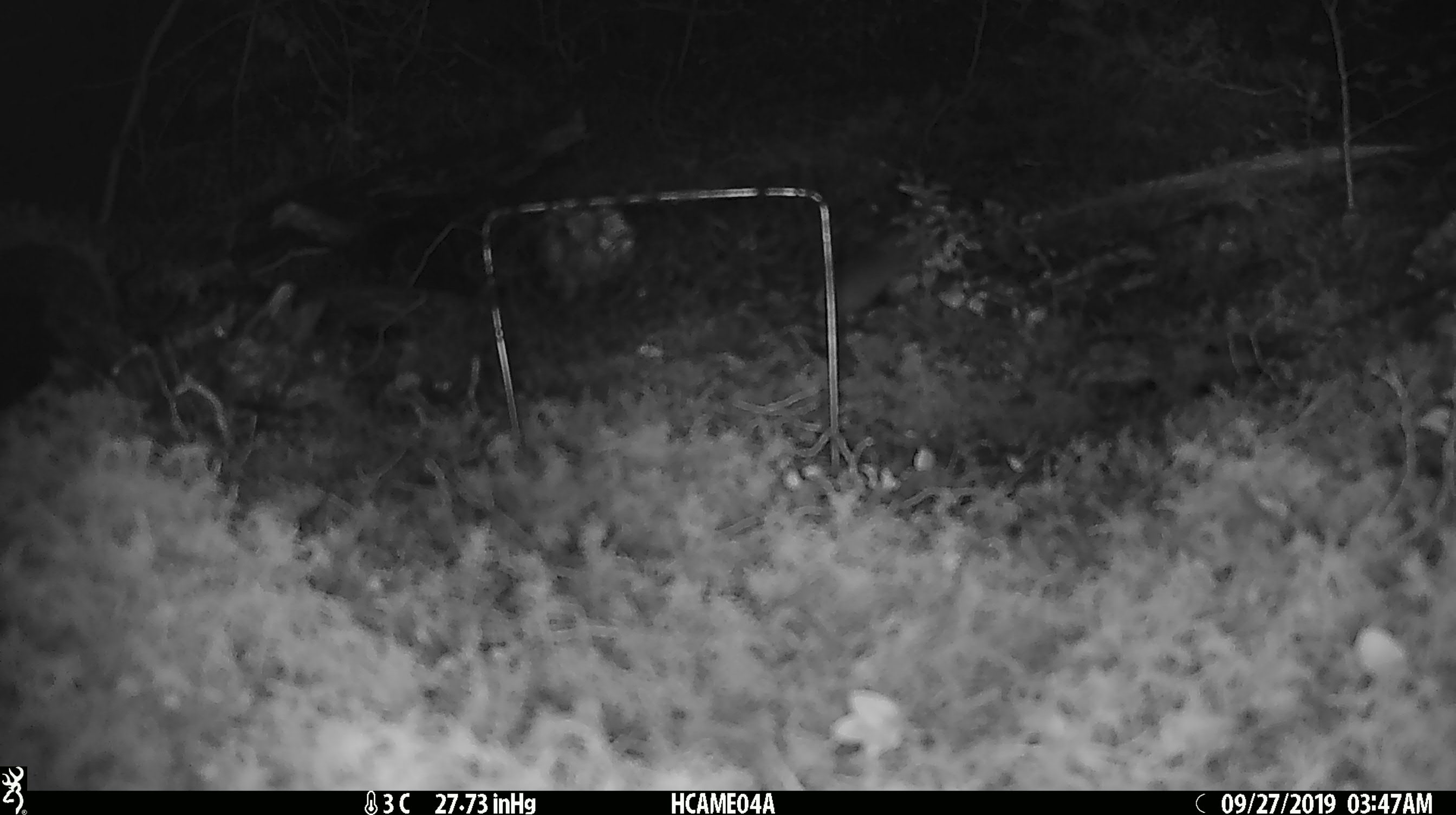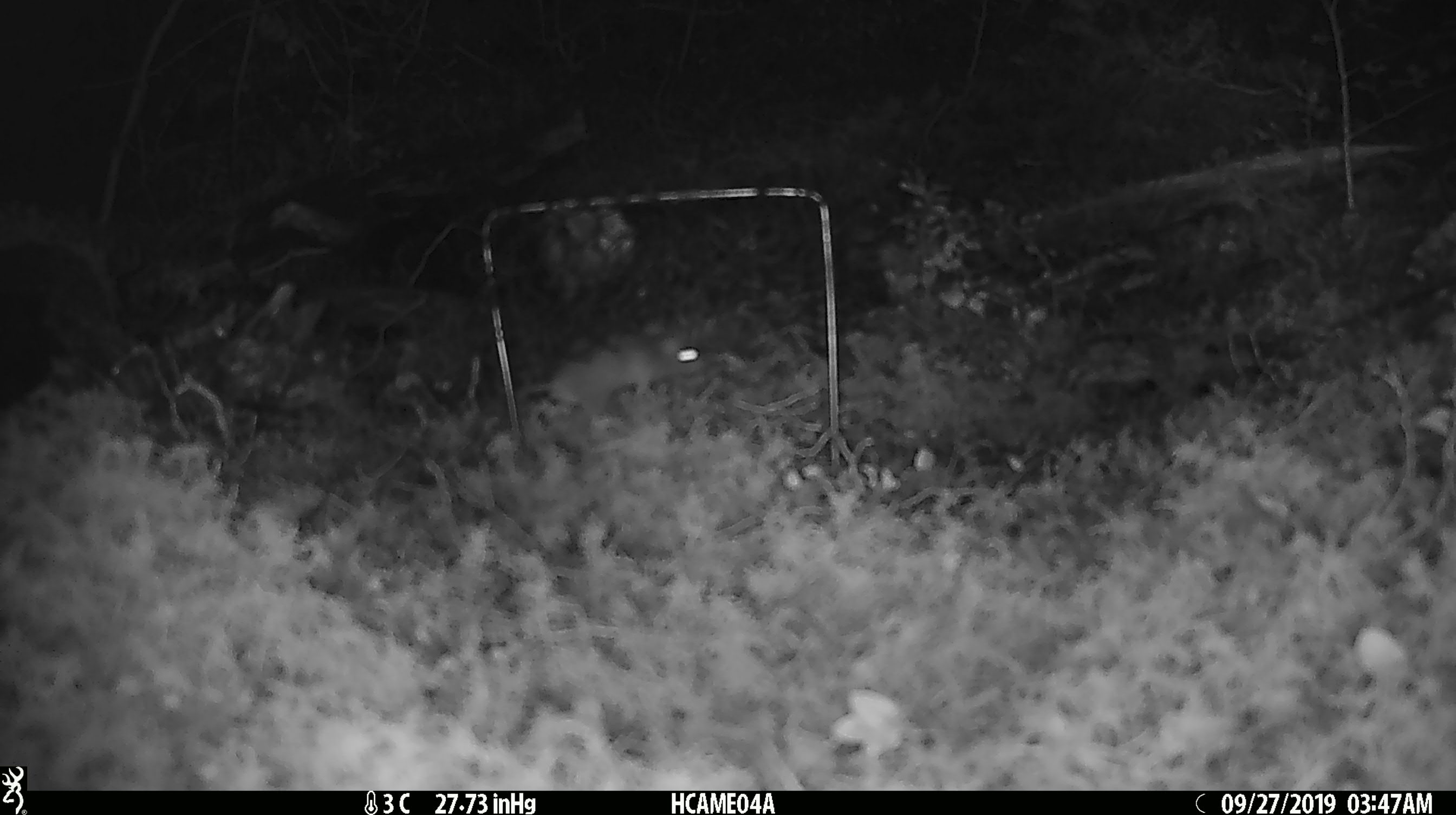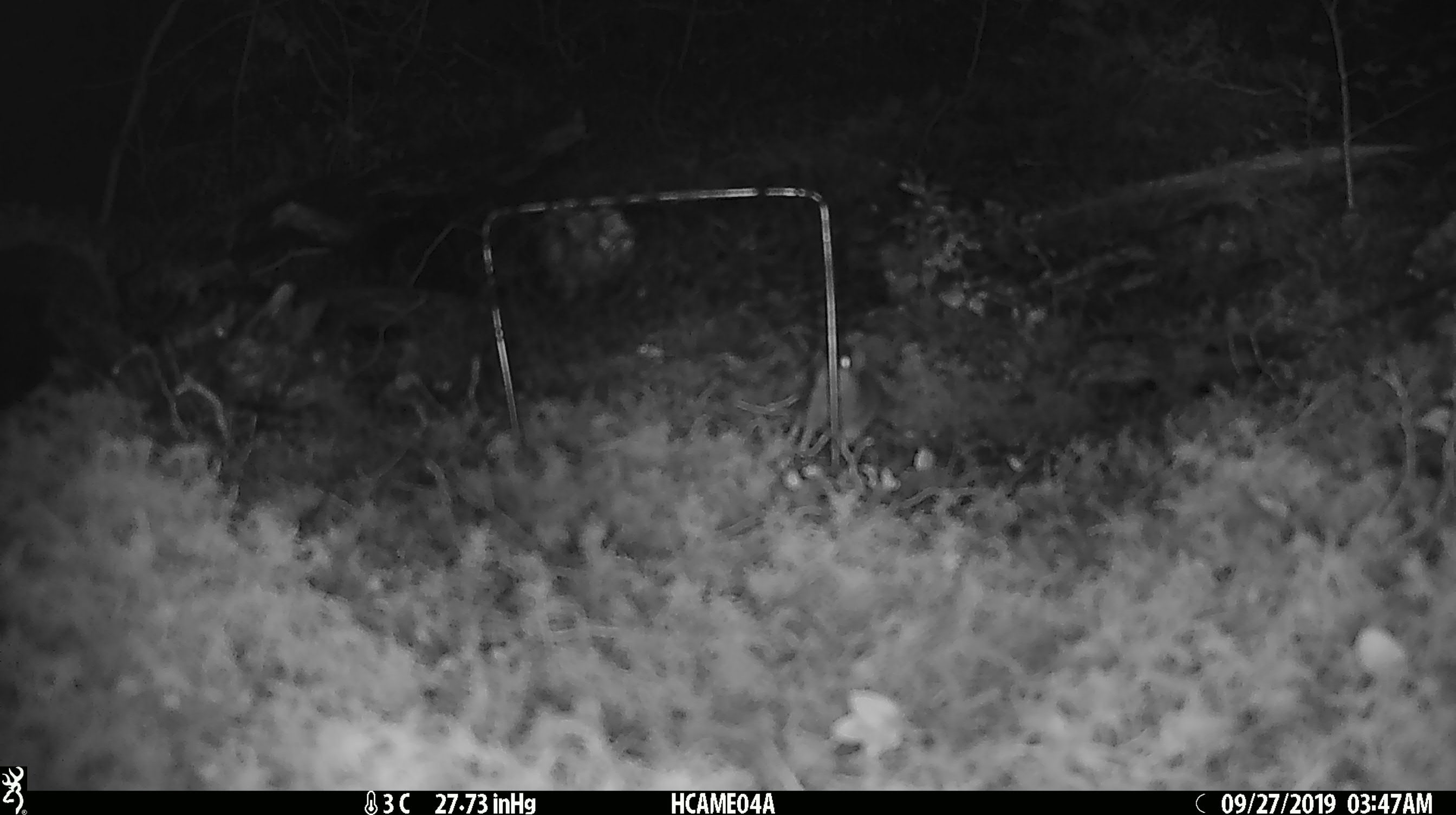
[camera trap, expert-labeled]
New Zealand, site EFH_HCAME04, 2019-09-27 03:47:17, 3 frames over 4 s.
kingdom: Animalia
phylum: Chordata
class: Mammalia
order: Rodentia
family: Muridae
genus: Mus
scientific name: Mus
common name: mouse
Mouse (Mus).